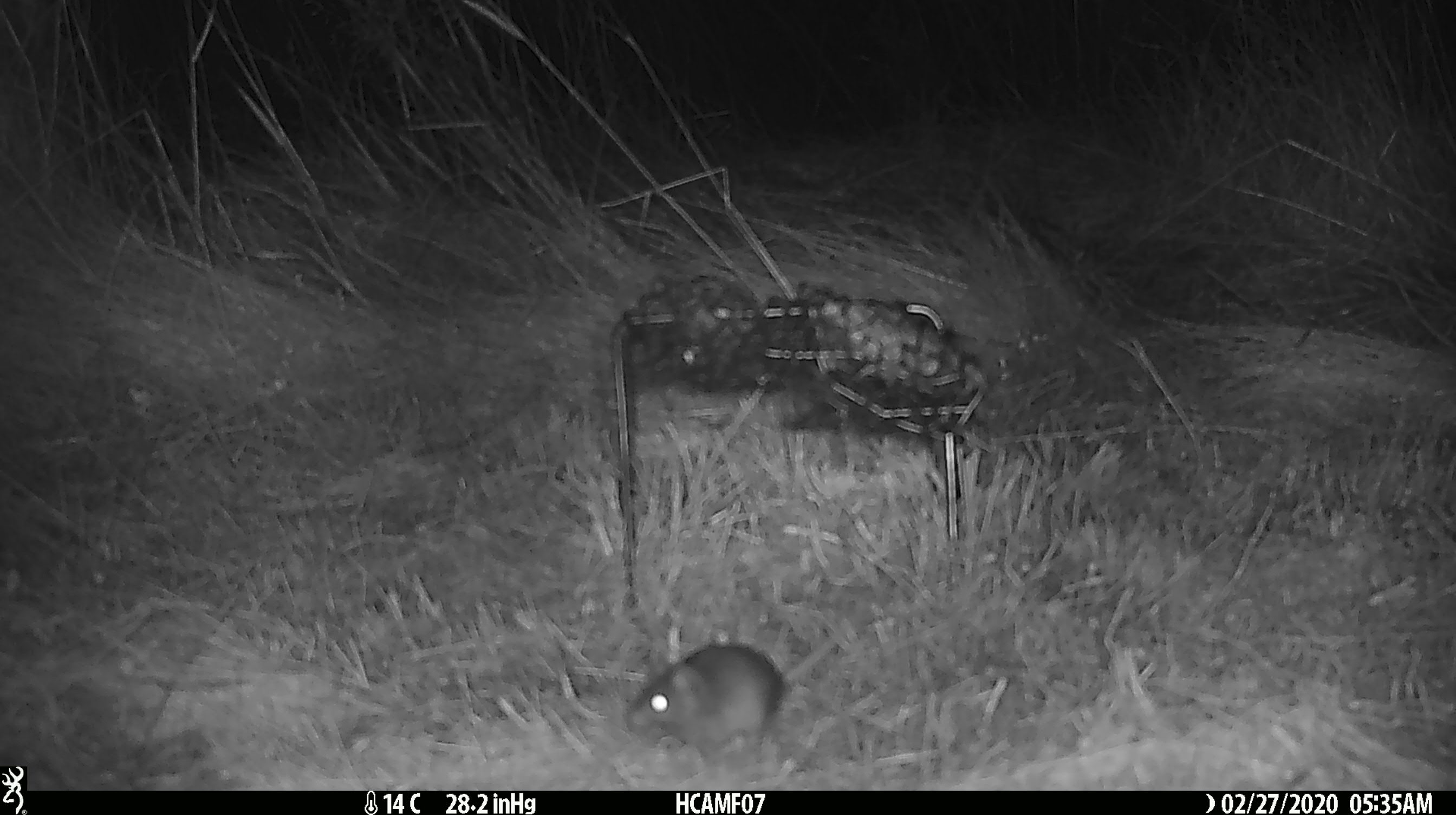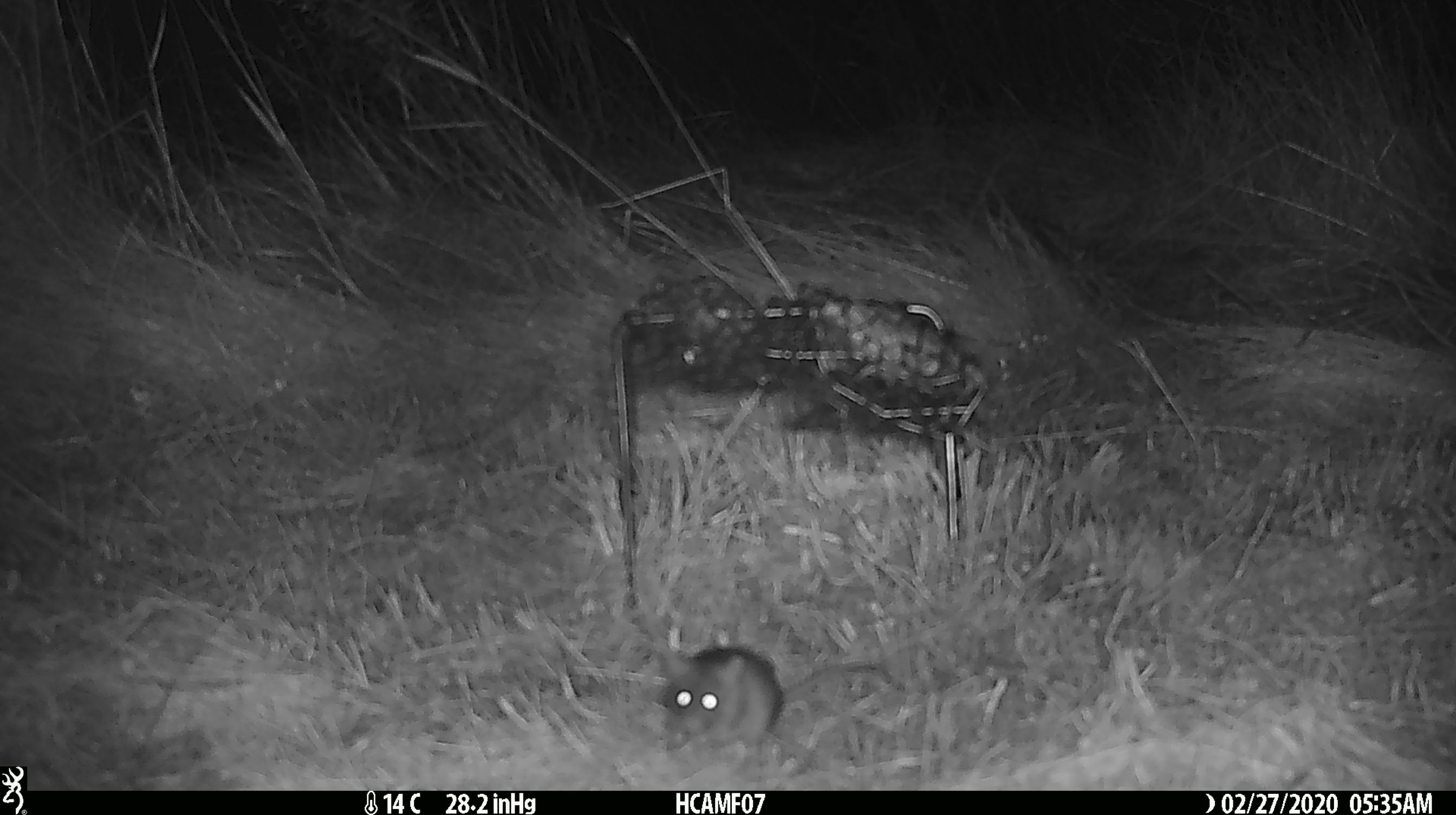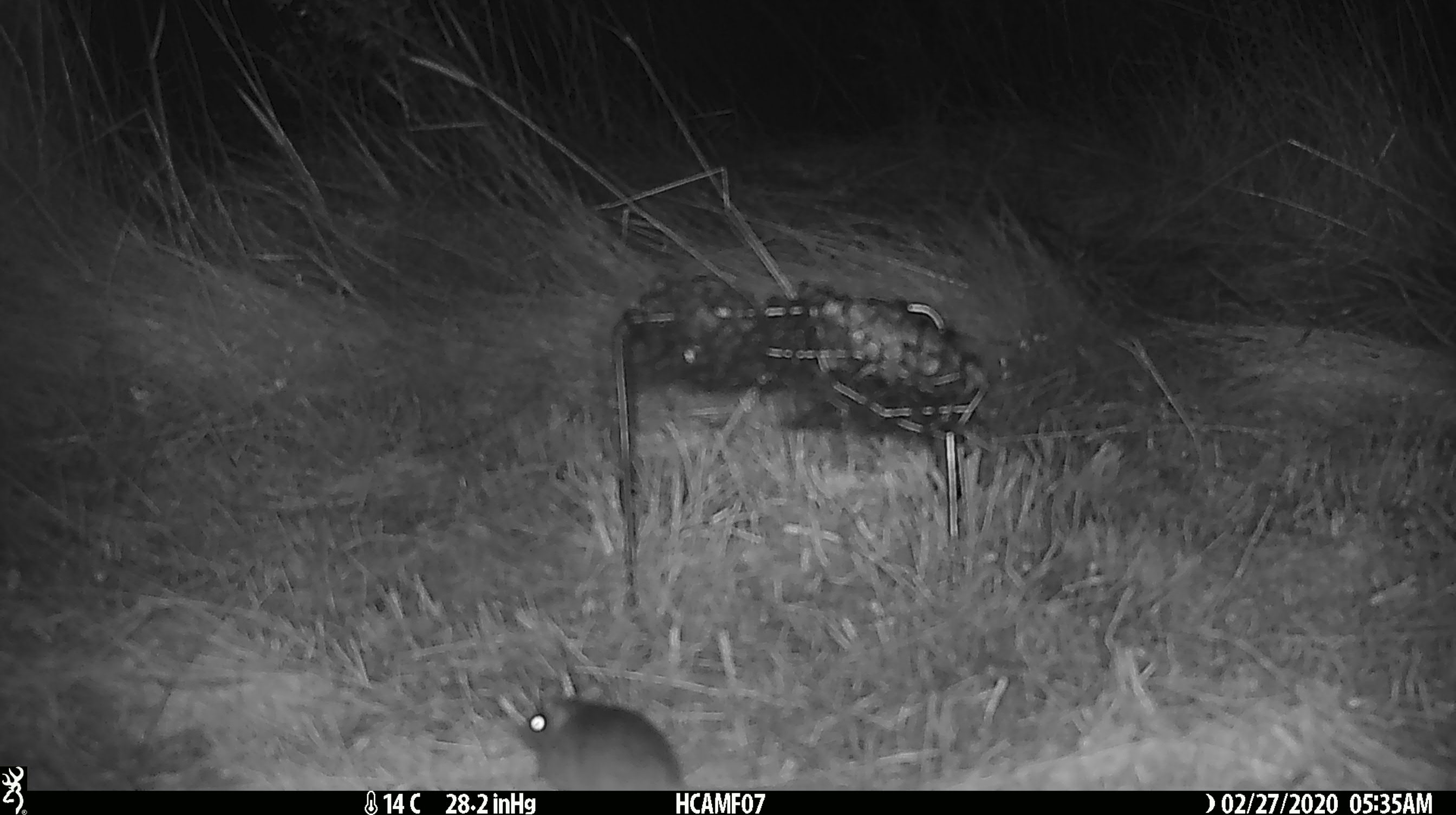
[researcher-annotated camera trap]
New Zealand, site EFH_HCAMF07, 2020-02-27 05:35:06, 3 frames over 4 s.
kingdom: Animalia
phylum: Chordata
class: Mammalia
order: Rodentia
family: Muridae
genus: Mus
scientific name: Mus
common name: mouse